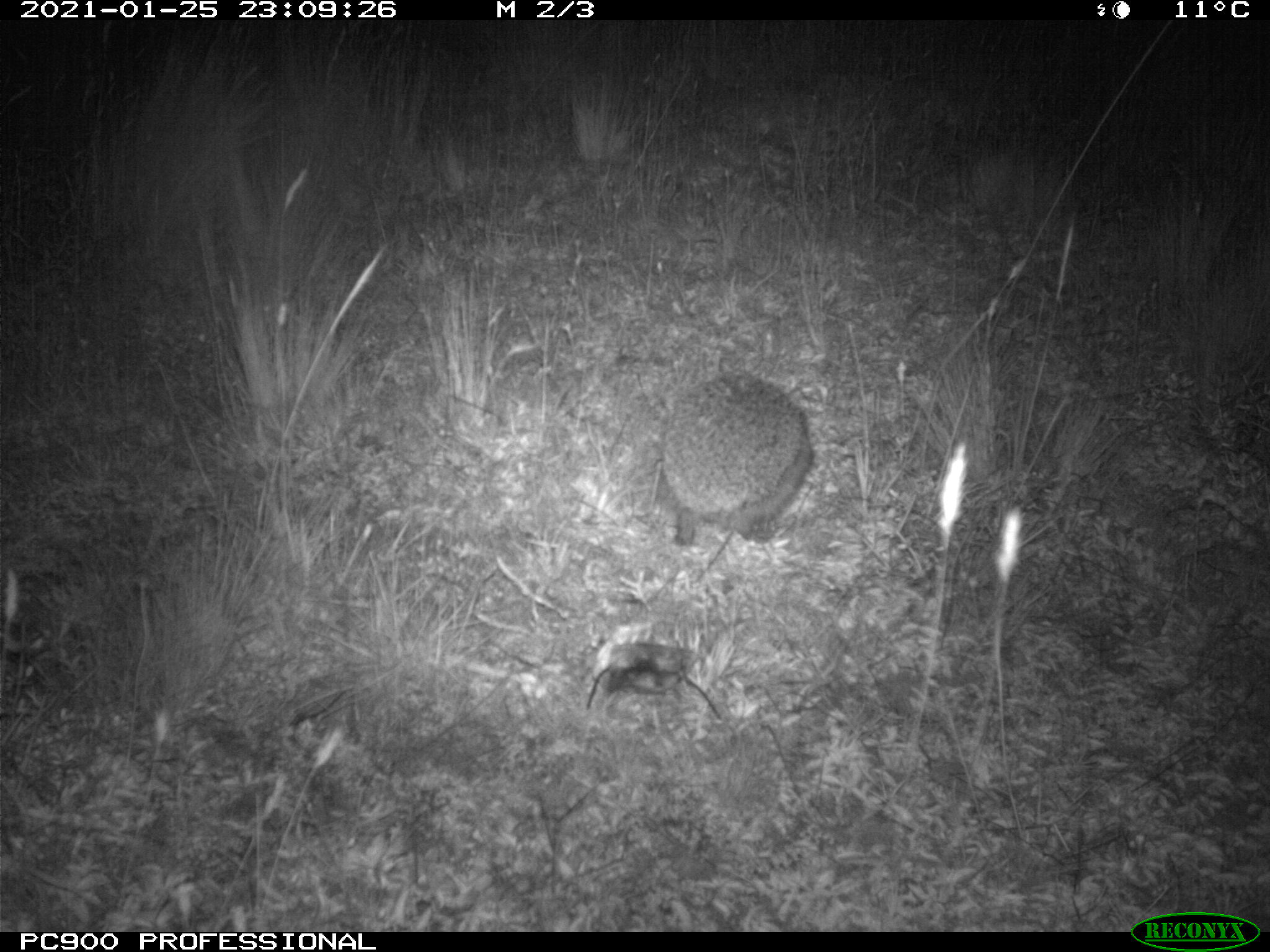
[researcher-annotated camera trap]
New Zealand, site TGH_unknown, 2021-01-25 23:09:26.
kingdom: Animalia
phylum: Chordata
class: Mammalia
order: Eulipotyphla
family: Erinaceidae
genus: Erinaceus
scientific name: Erinaceus europaeus europaeus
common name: european hedgehog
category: hedgehog